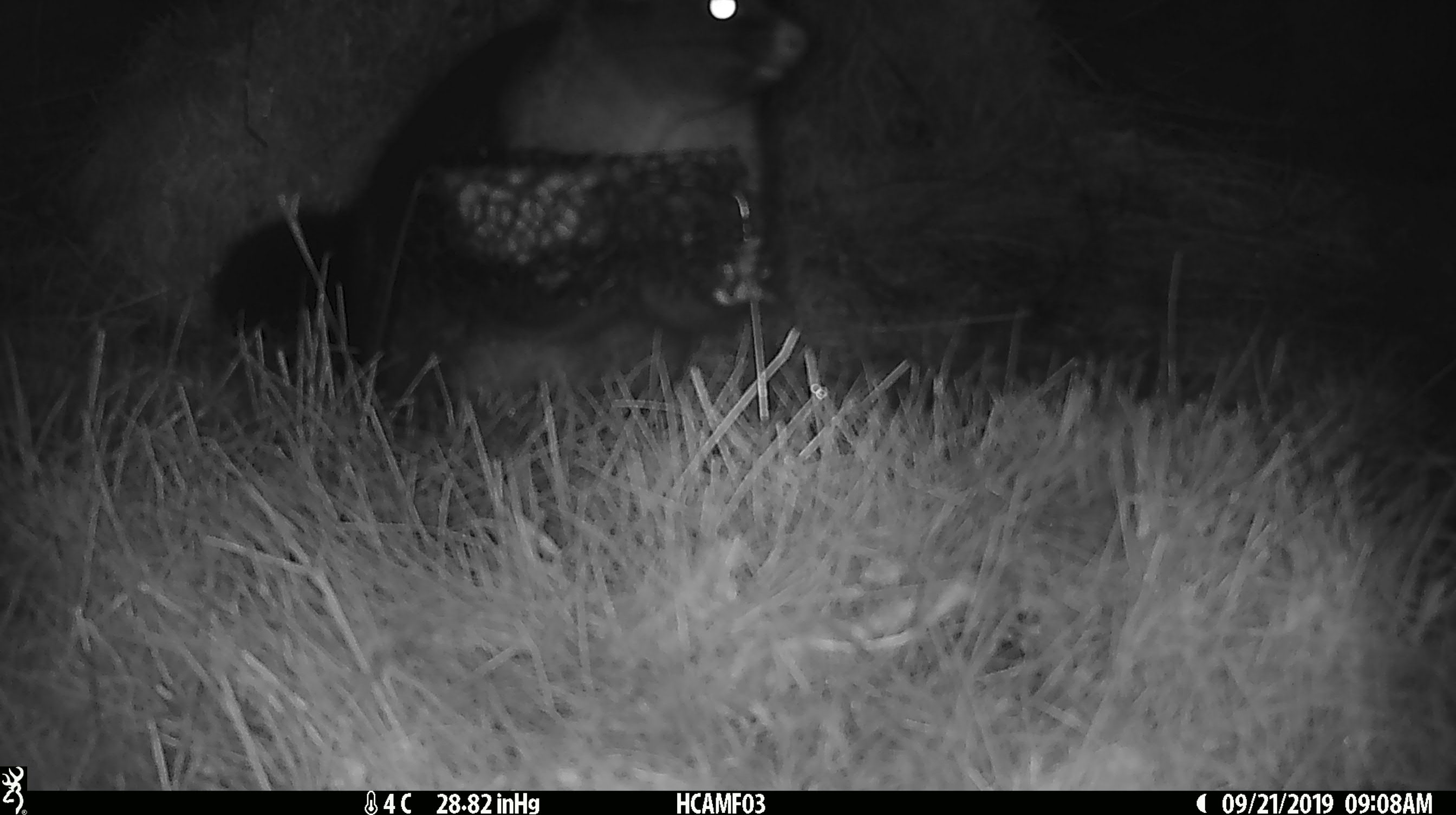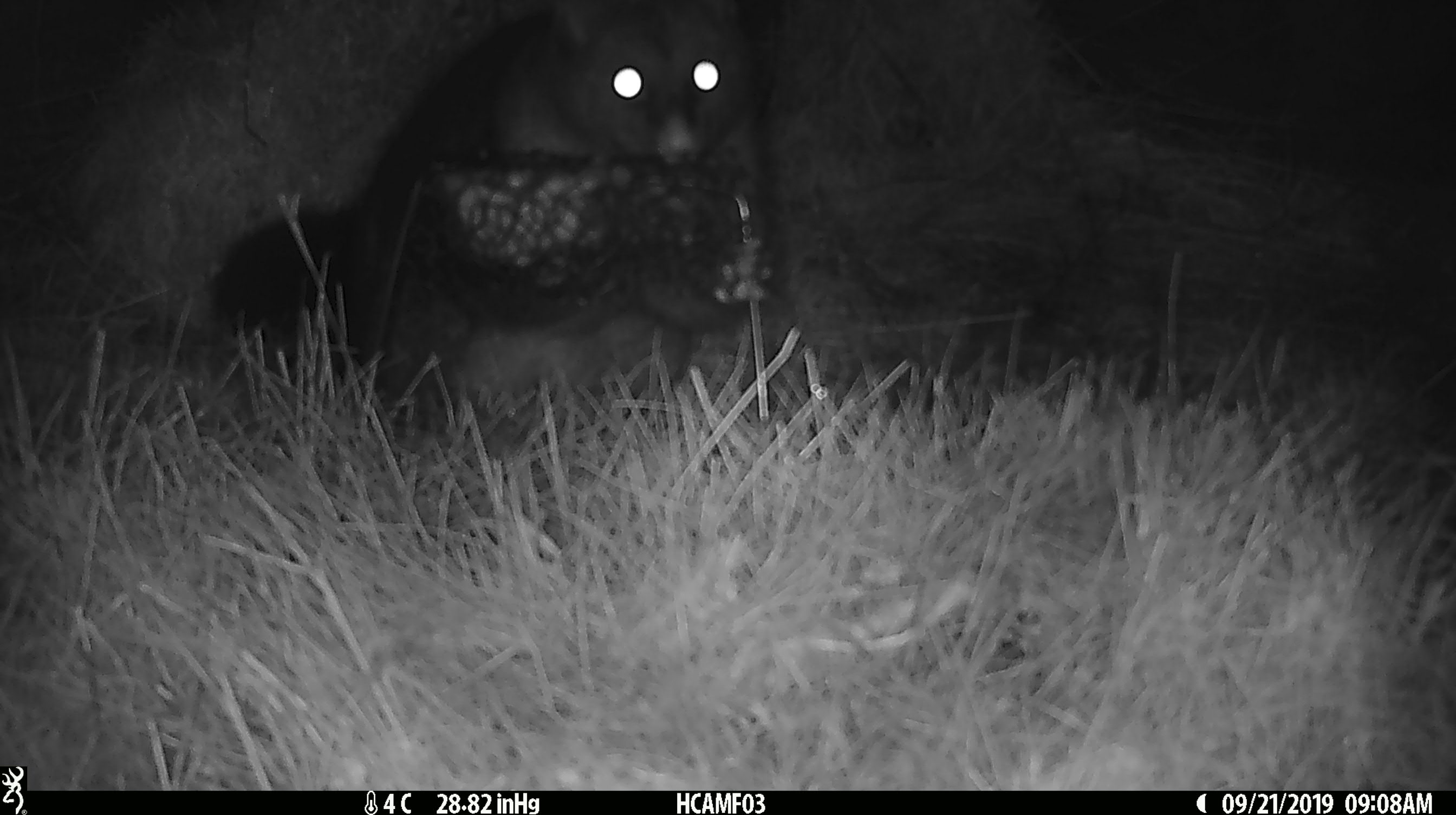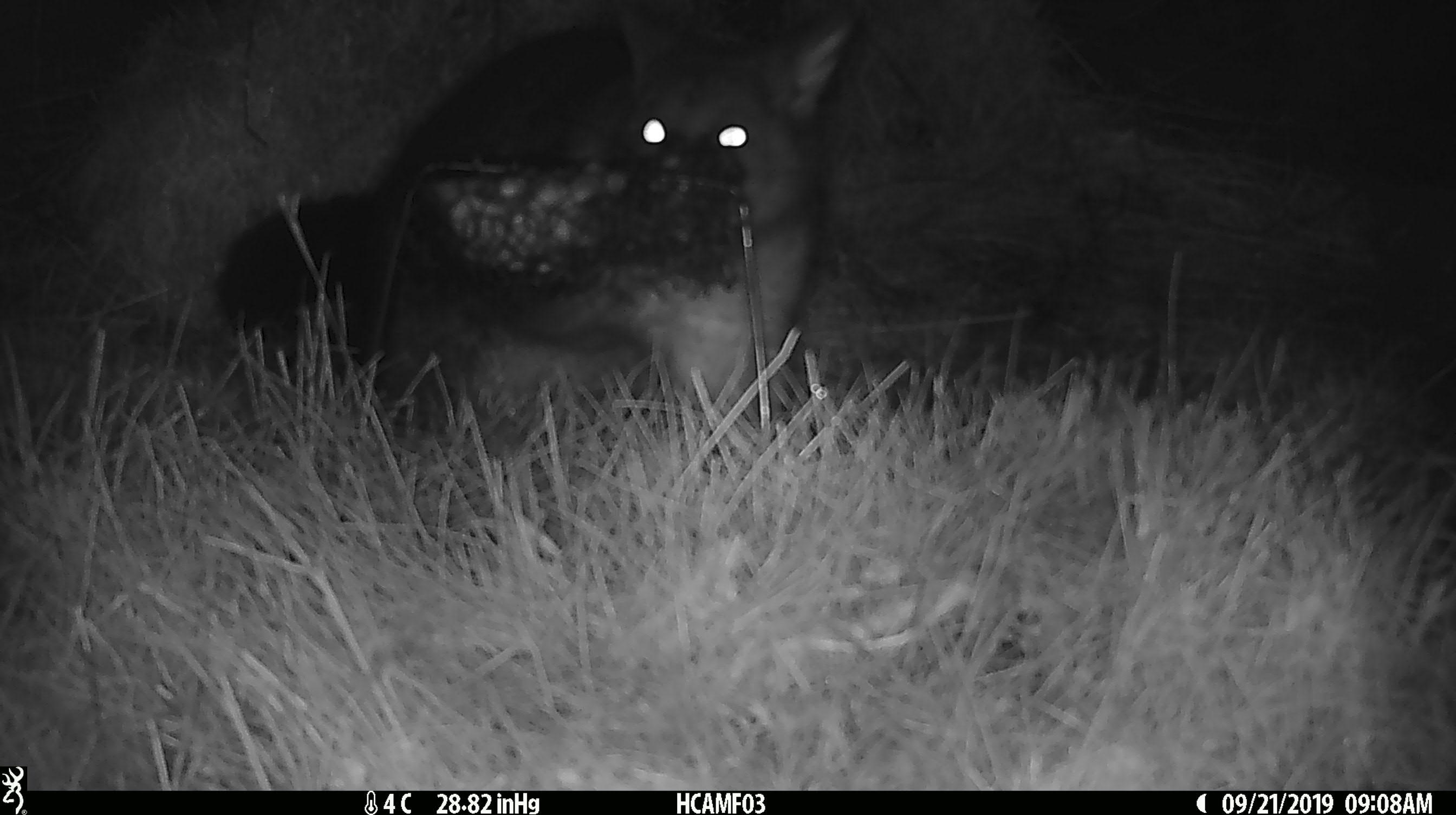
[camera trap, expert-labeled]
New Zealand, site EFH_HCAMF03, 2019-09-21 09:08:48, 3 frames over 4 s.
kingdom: Animalia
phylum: Chordata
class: Mammalia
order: Diprotodontia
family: Phalangeridae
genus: Trichosurus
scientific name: Trichosurus vulpecula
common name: common brushtail possum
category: possum